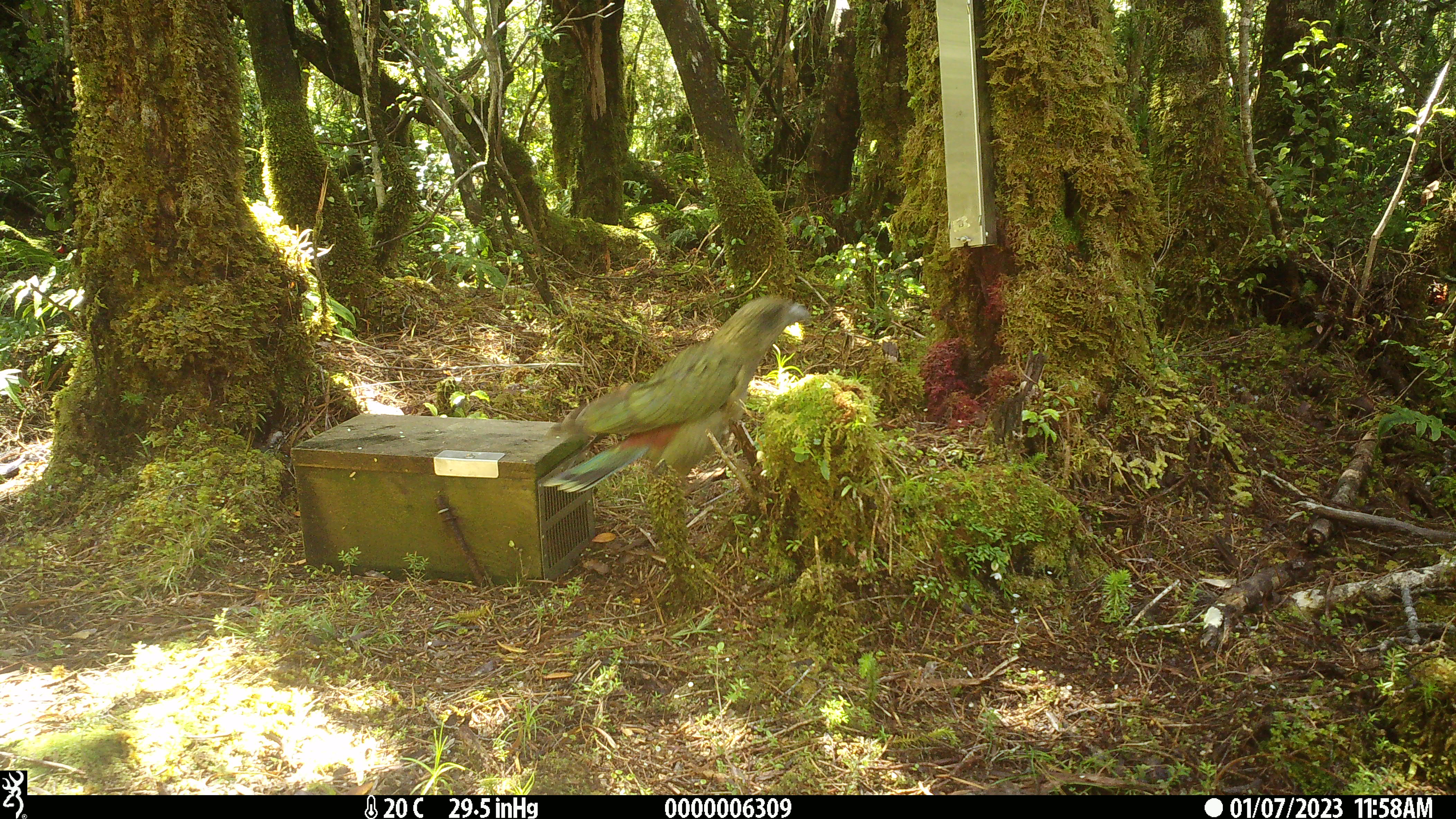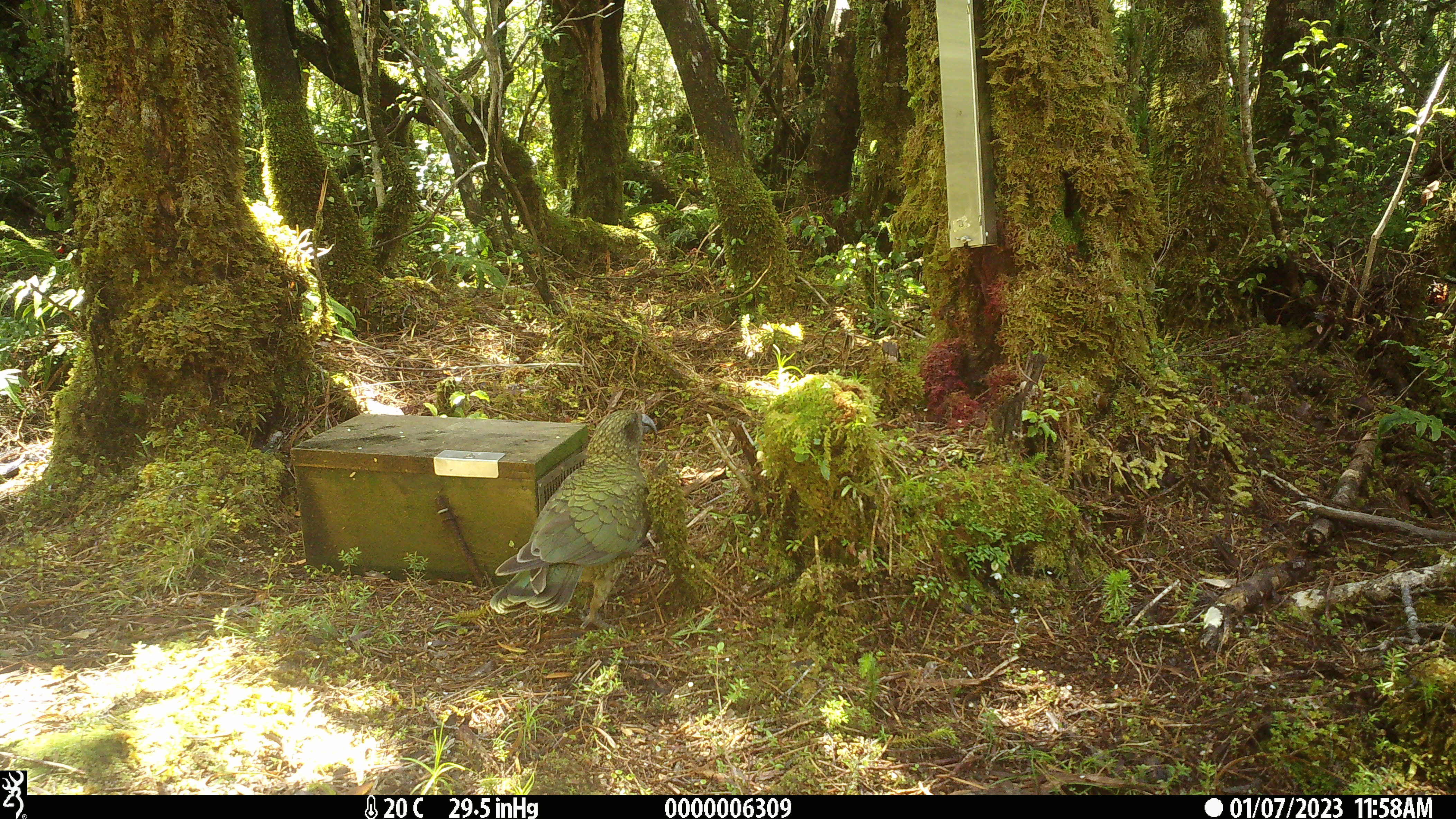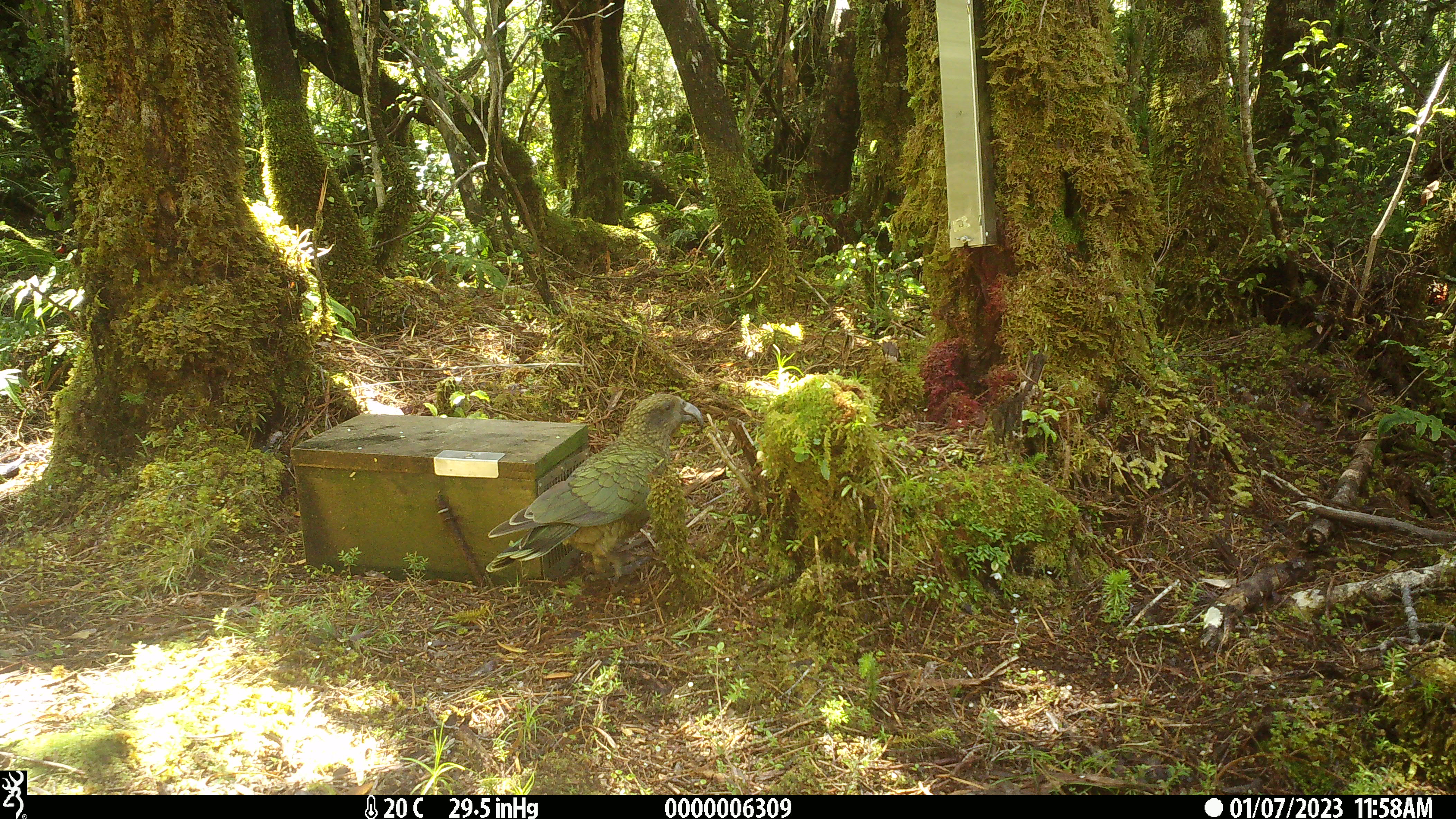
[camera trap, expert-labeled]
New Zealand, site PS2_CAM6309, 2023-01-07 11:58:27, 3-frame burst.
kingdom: Animalia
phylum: Chordata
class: Aves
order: Psittaciformes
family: Strigopidae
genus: Nestor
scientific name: Nestor notabilis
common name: kea